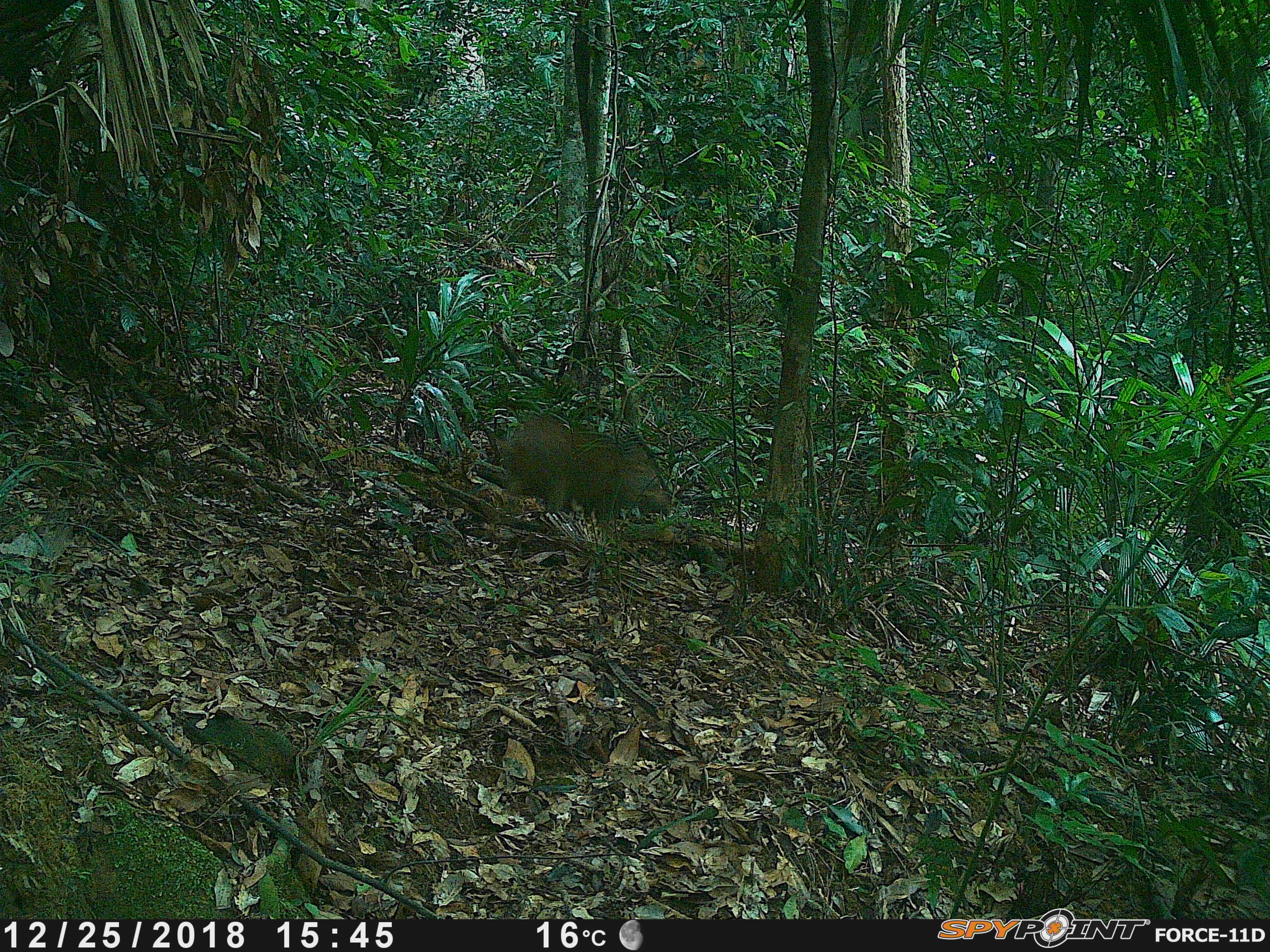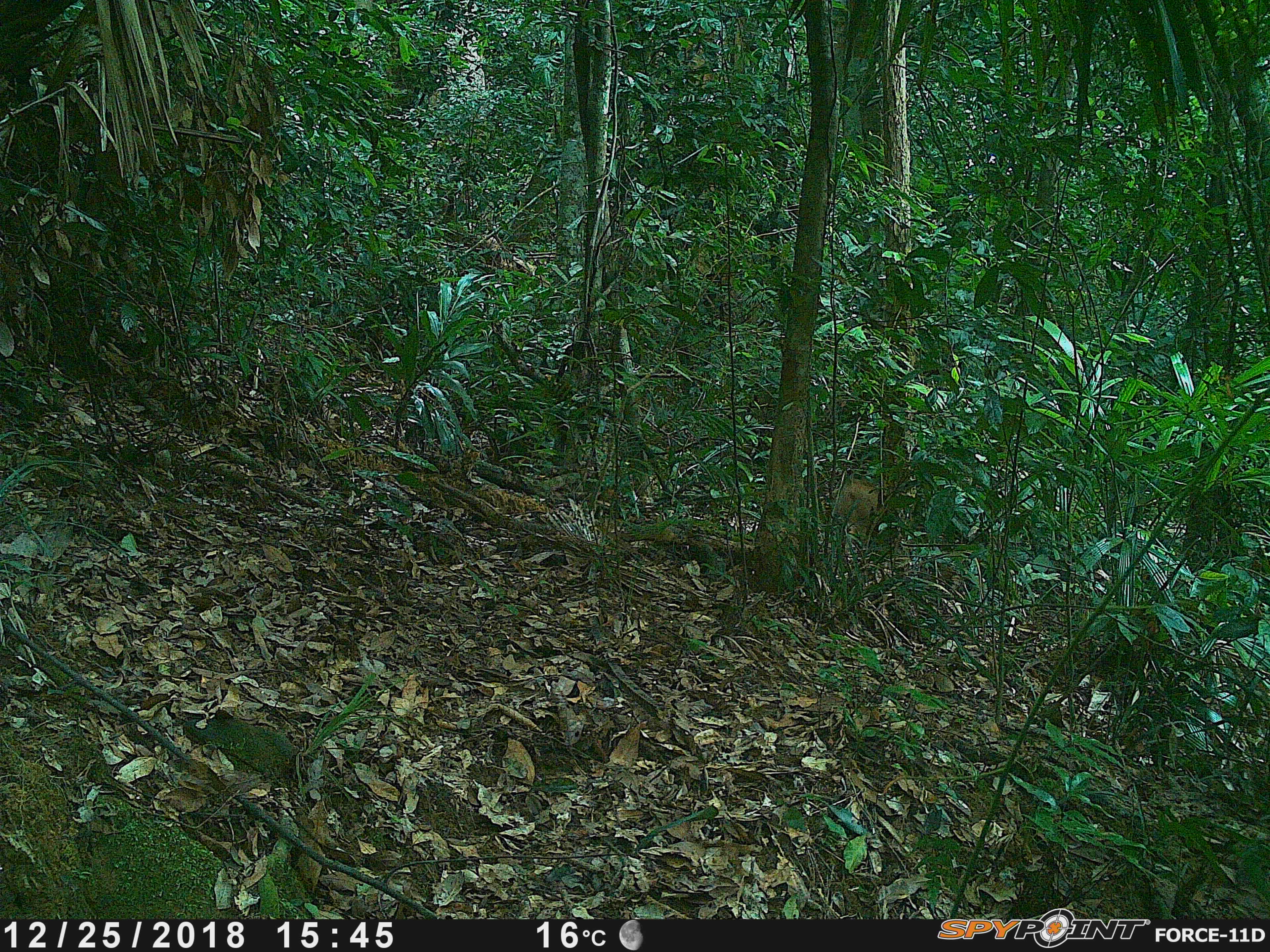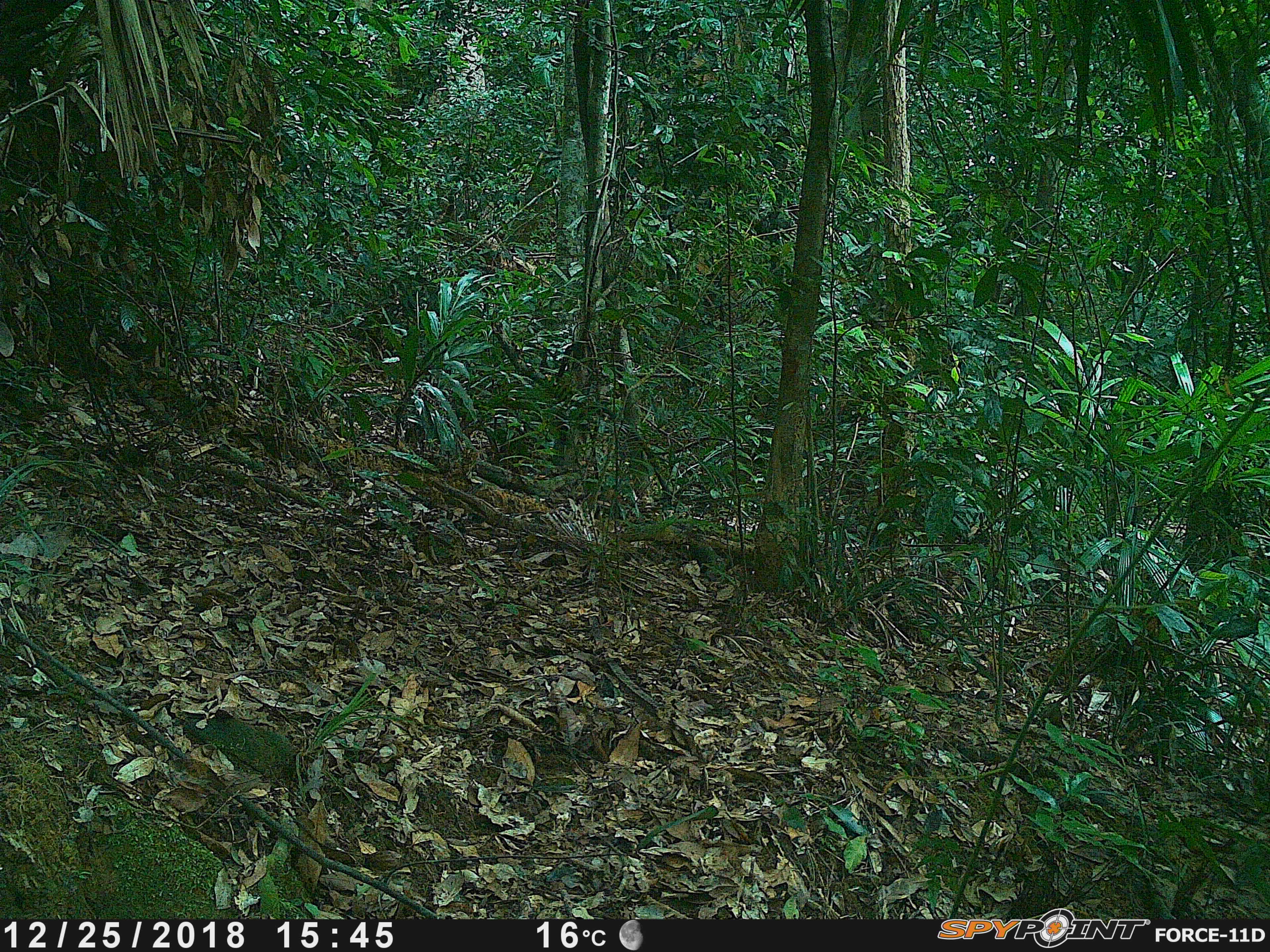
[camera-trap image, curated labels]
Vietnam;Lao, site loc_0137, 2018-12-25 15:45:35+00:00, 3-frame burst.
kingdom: Animalia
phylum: Chordata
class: Mammalia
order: Artiodactyla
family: Suidae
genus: Sus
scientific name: Sus scrofa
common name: eurasian wild pig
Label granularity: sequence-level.